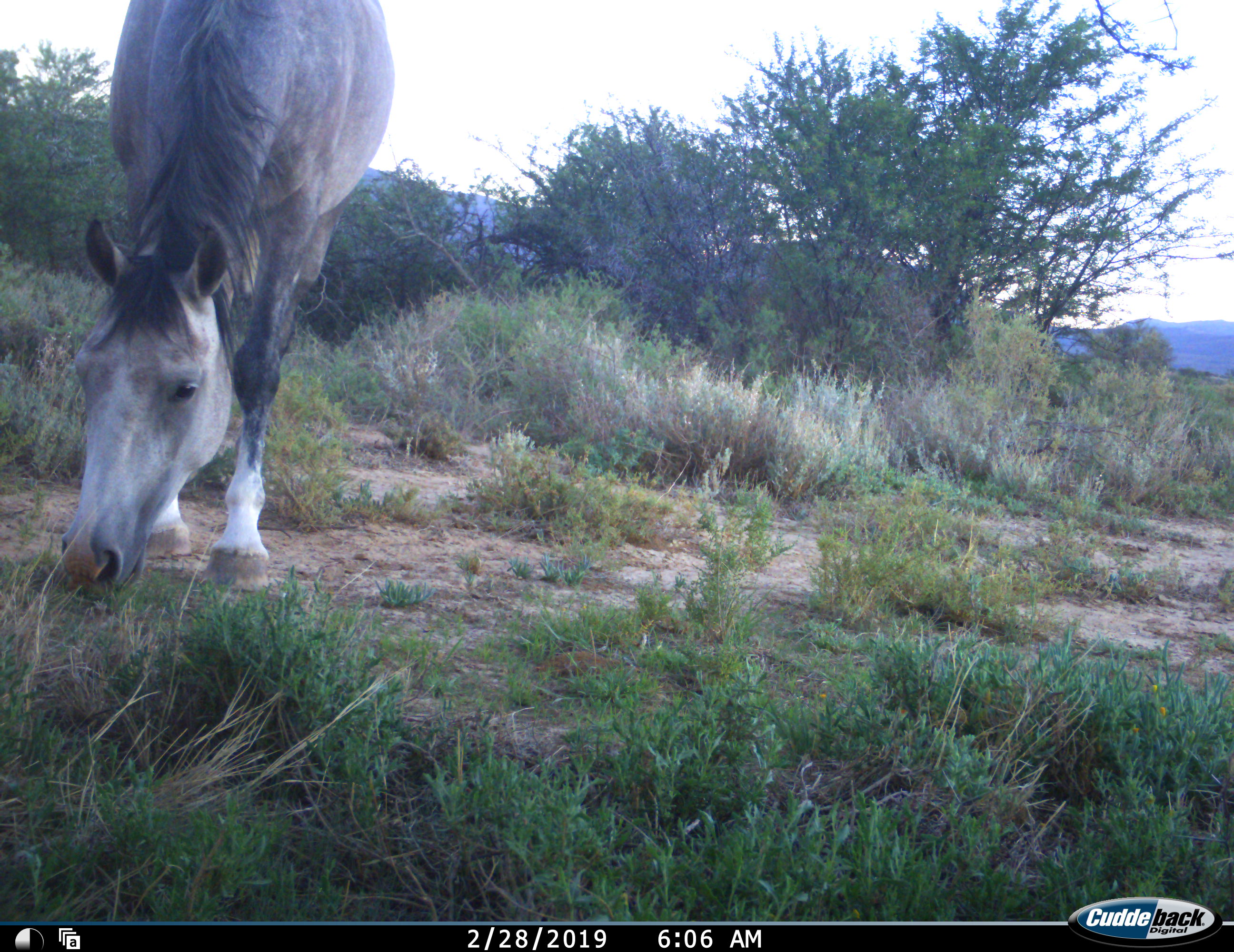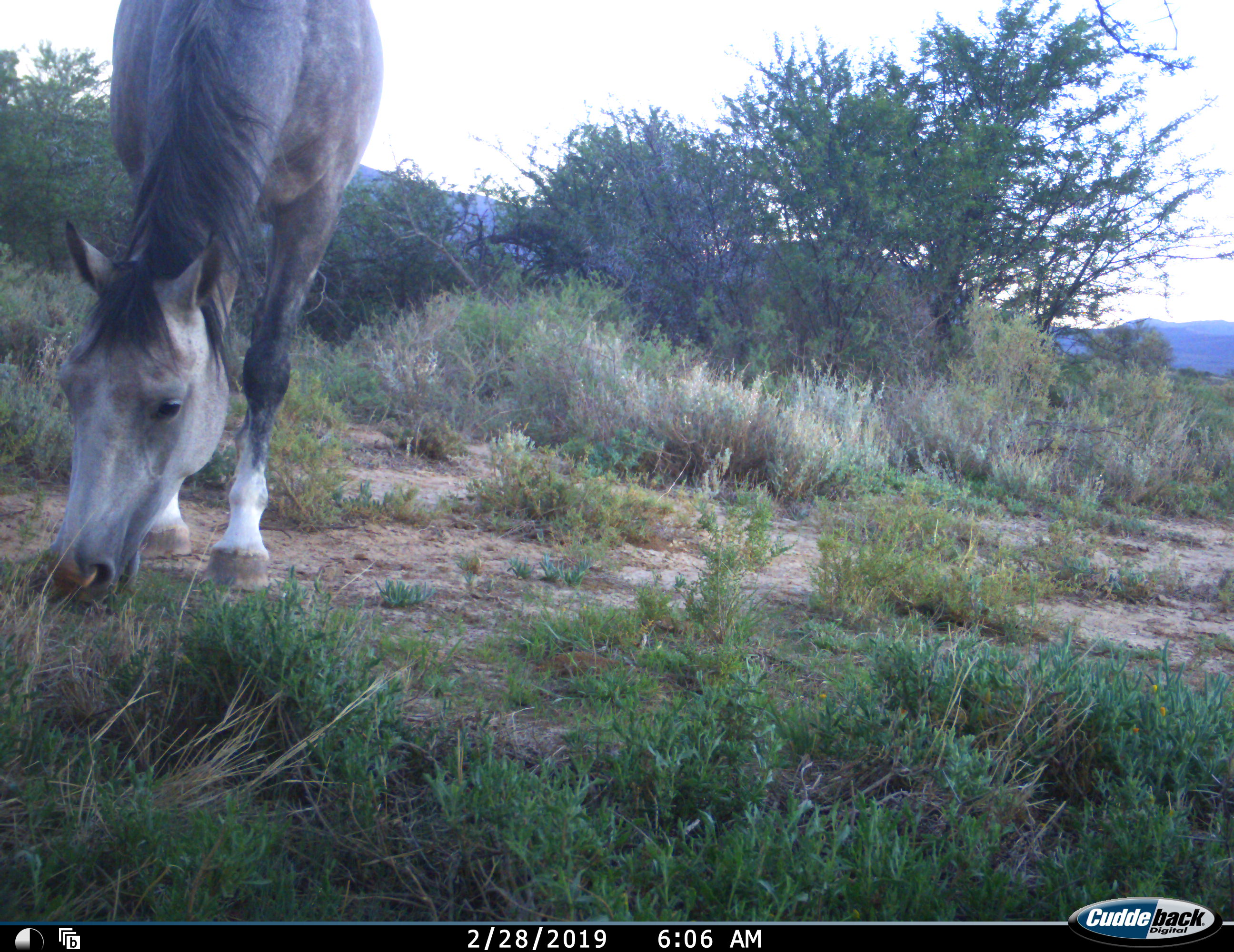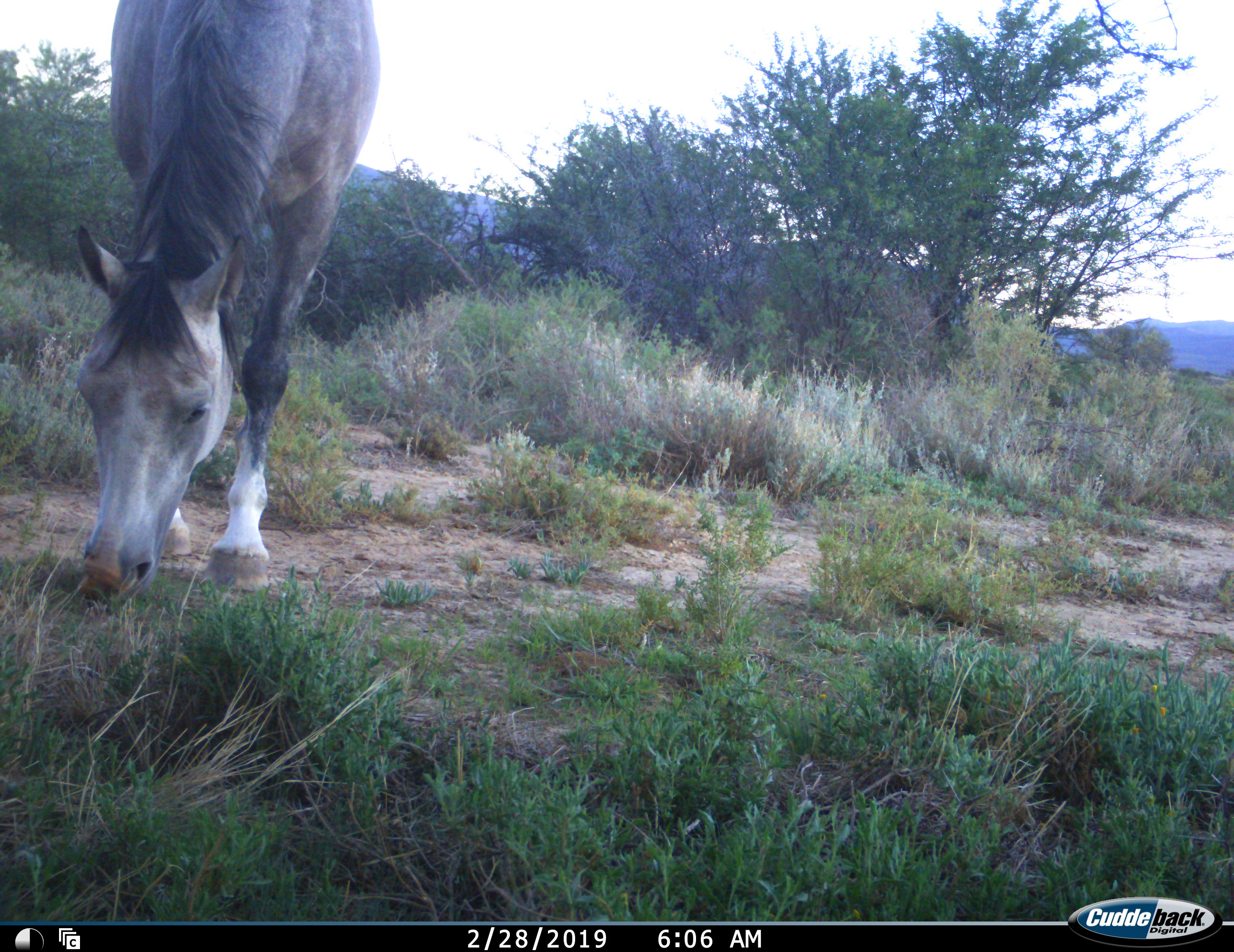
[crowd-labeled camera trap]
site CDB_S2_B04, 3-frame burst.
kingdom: Animalia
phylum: Chordata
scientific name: Vertebrata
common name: domestic animal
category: domesticanimal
Domesticanimal (domestic animal) (Vertebrata), count 1. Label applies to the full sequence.